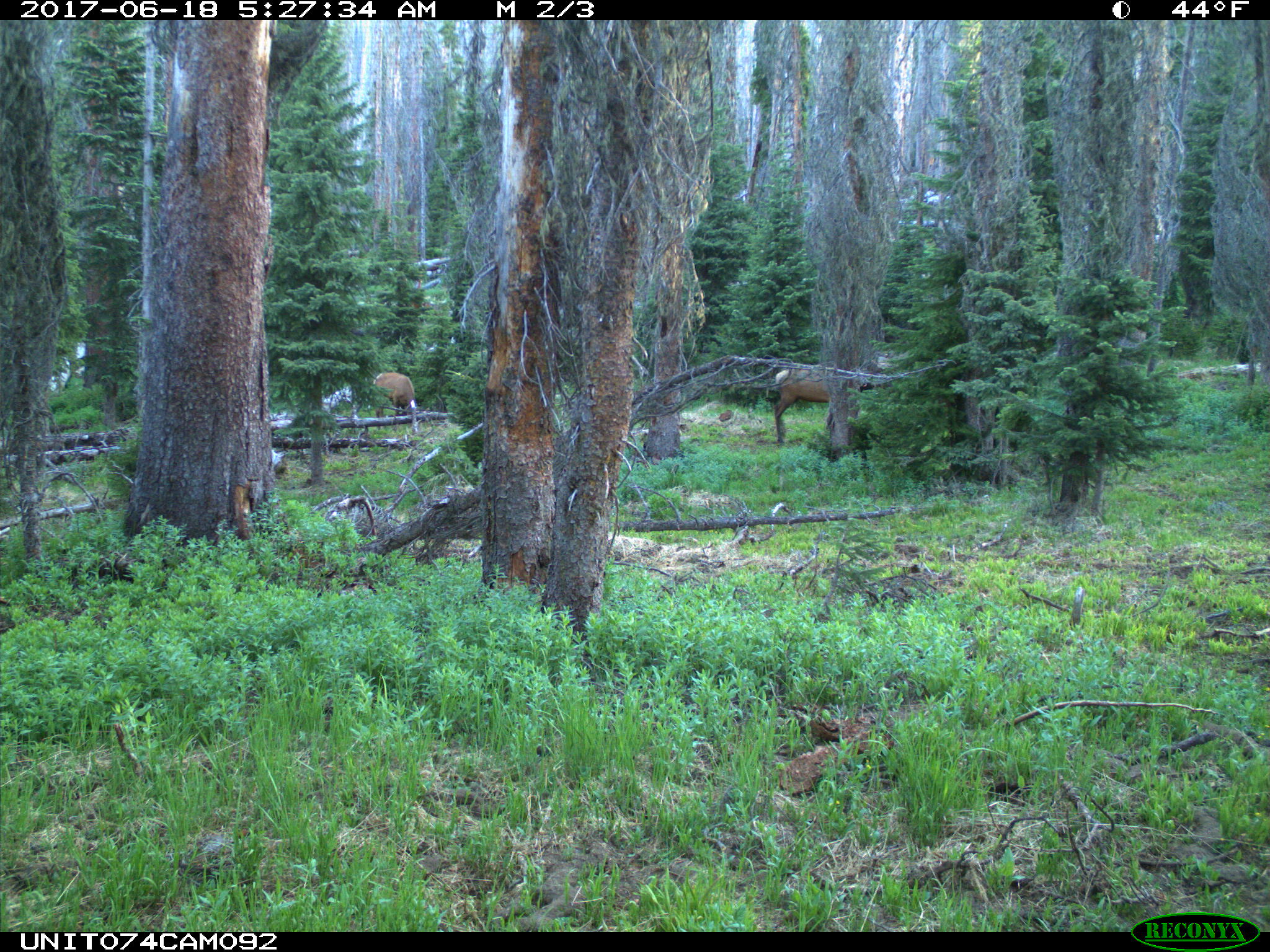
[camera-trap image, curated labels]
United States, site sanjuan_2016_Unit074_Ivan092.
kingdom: Animalia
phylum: Chordata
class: Mammalia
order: Artiodactyla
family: Cervidae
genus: Cervus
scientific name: Cervus elaphus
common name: red deer